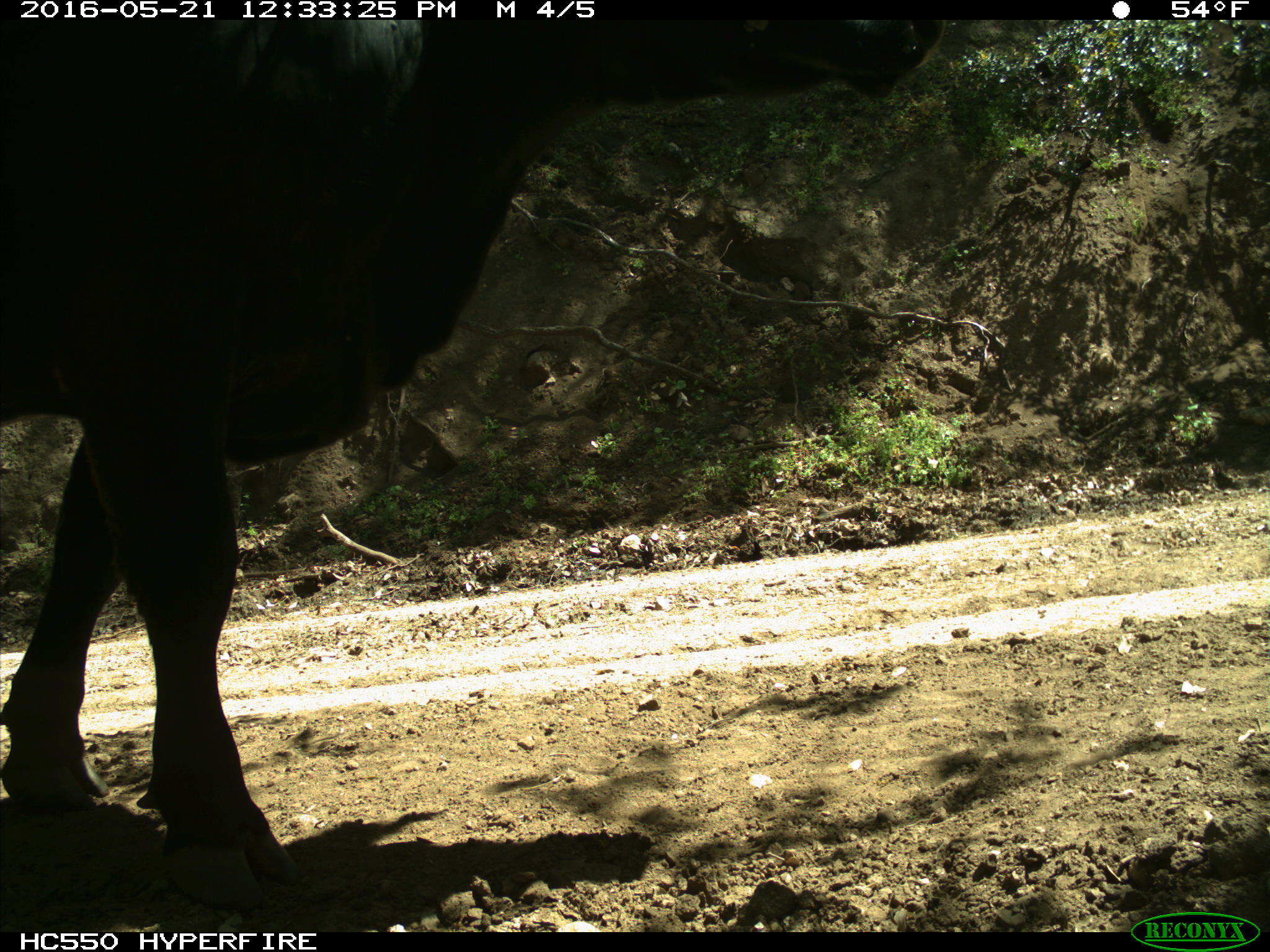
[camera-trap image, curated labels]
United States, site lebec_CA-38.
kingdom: Animalia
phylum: Chordata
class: Mammalia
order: Artiodactyla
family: Bovidae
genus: Bos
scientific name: Bos taurus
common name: domestic cow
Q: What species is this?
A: Bos taurus (domestic cow).